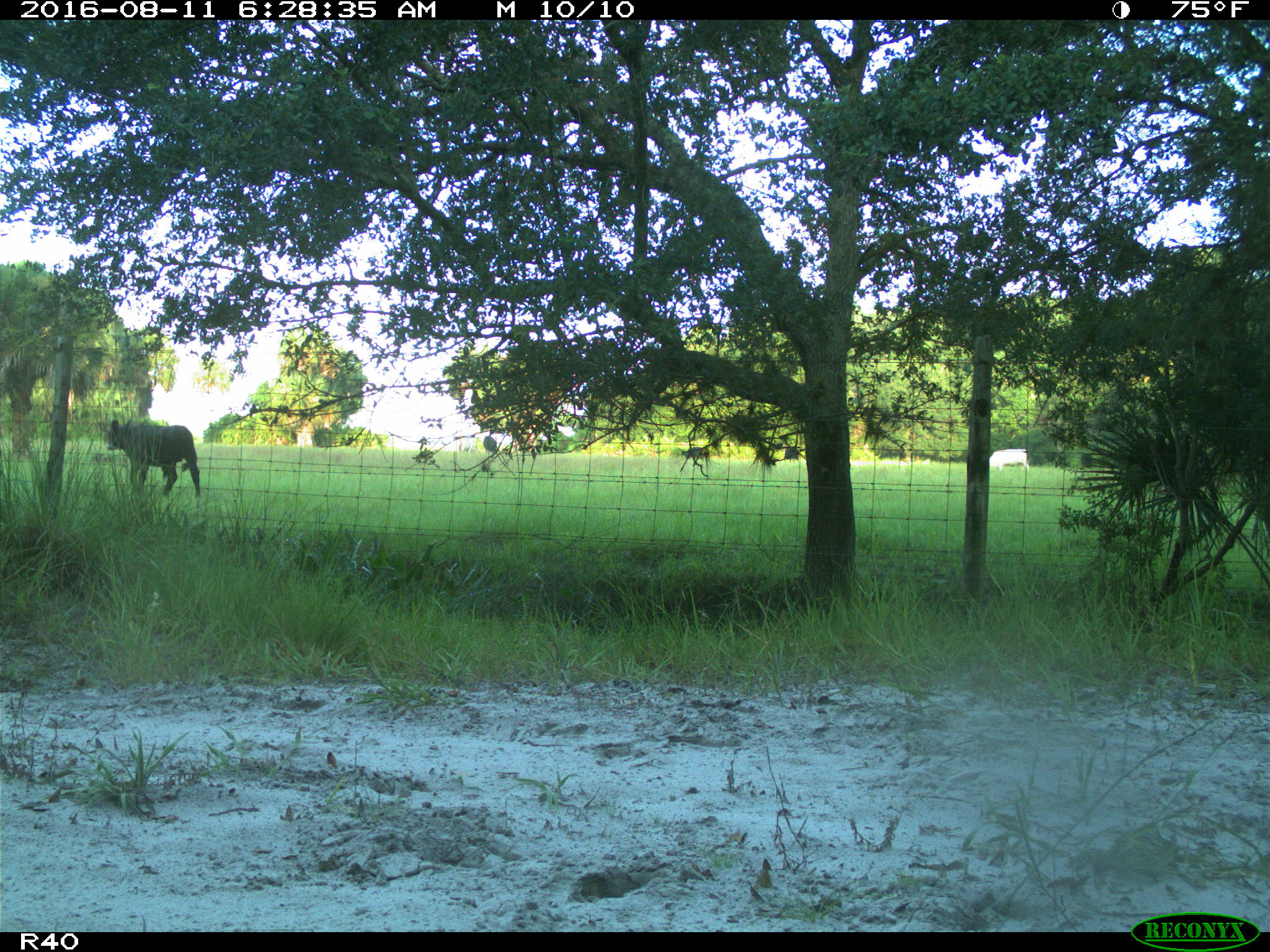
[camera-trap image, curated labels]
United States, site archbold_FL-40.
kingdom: Animalia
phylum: Chordata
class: Mammalia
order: Artiodactyla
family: Bovidae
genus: Bos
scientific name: Bos taurus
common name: domestic cow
Bos taurus (domestic cow).